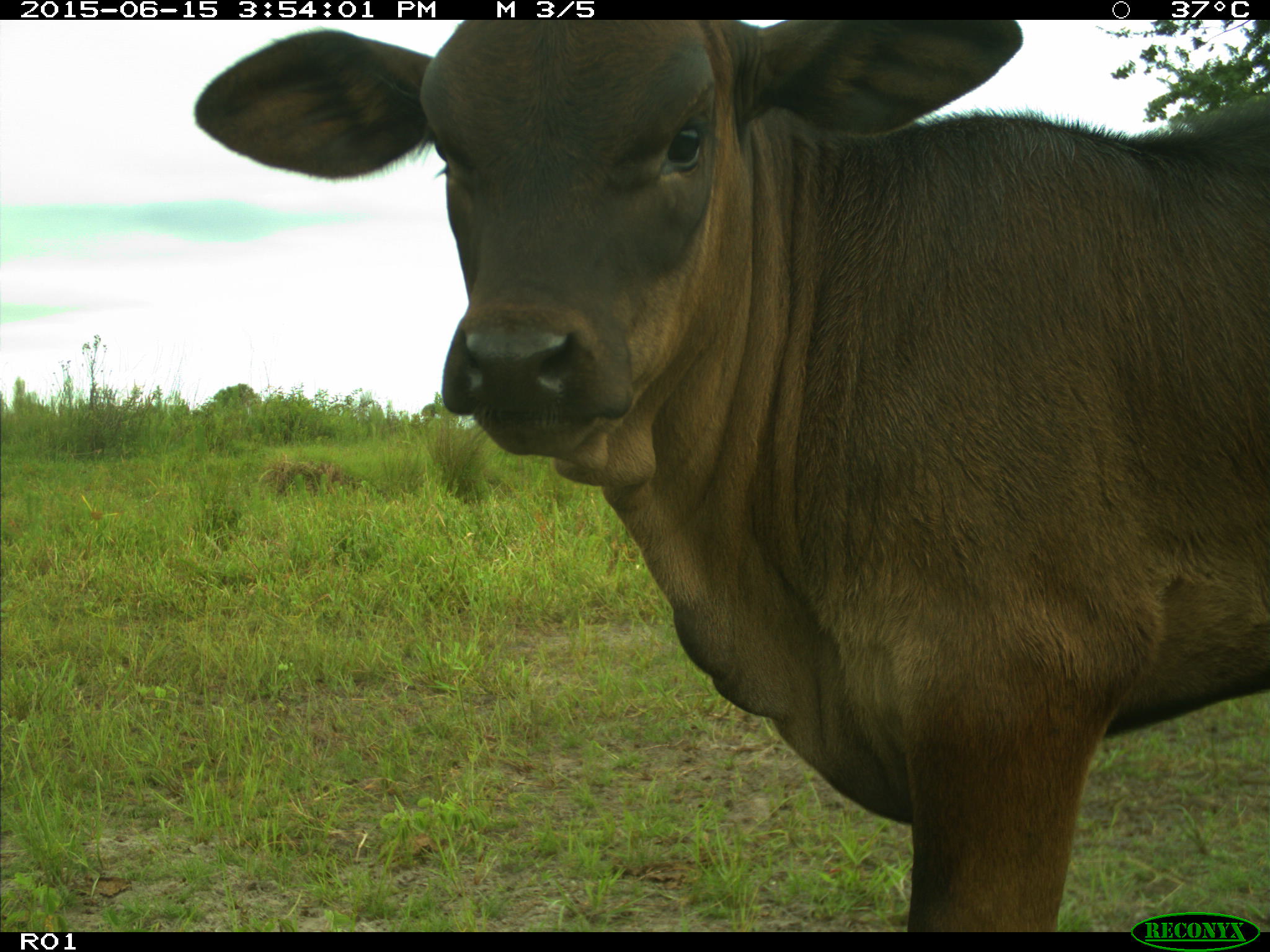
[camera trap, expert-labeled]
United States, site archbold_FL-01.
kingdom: Animalia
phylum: Chordata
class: Mammalia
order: Artiodactyla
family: Bovidae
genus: Bos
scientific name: Bos taurus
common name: domestic cow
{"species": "Bos taurus (domestic cow)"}